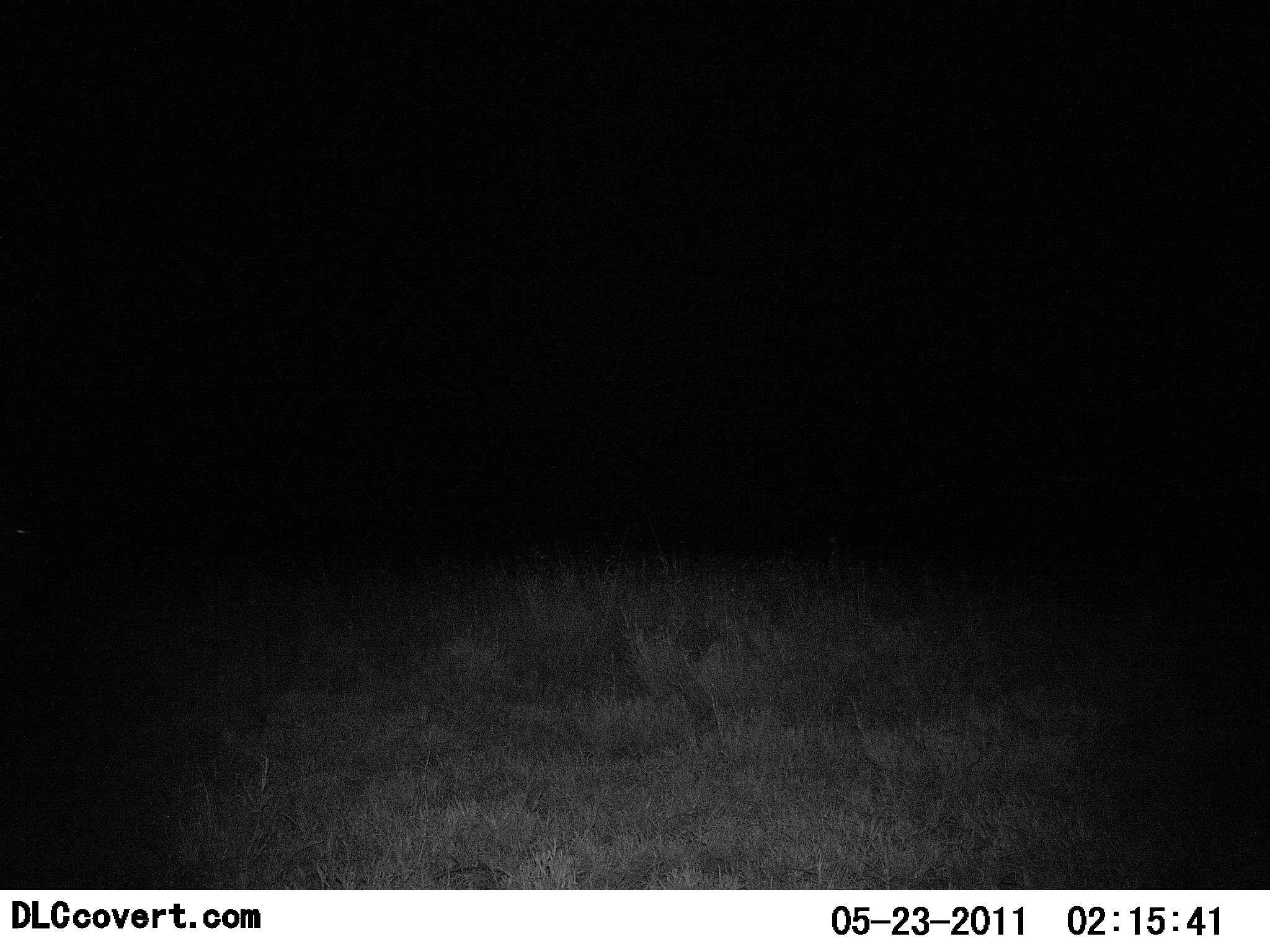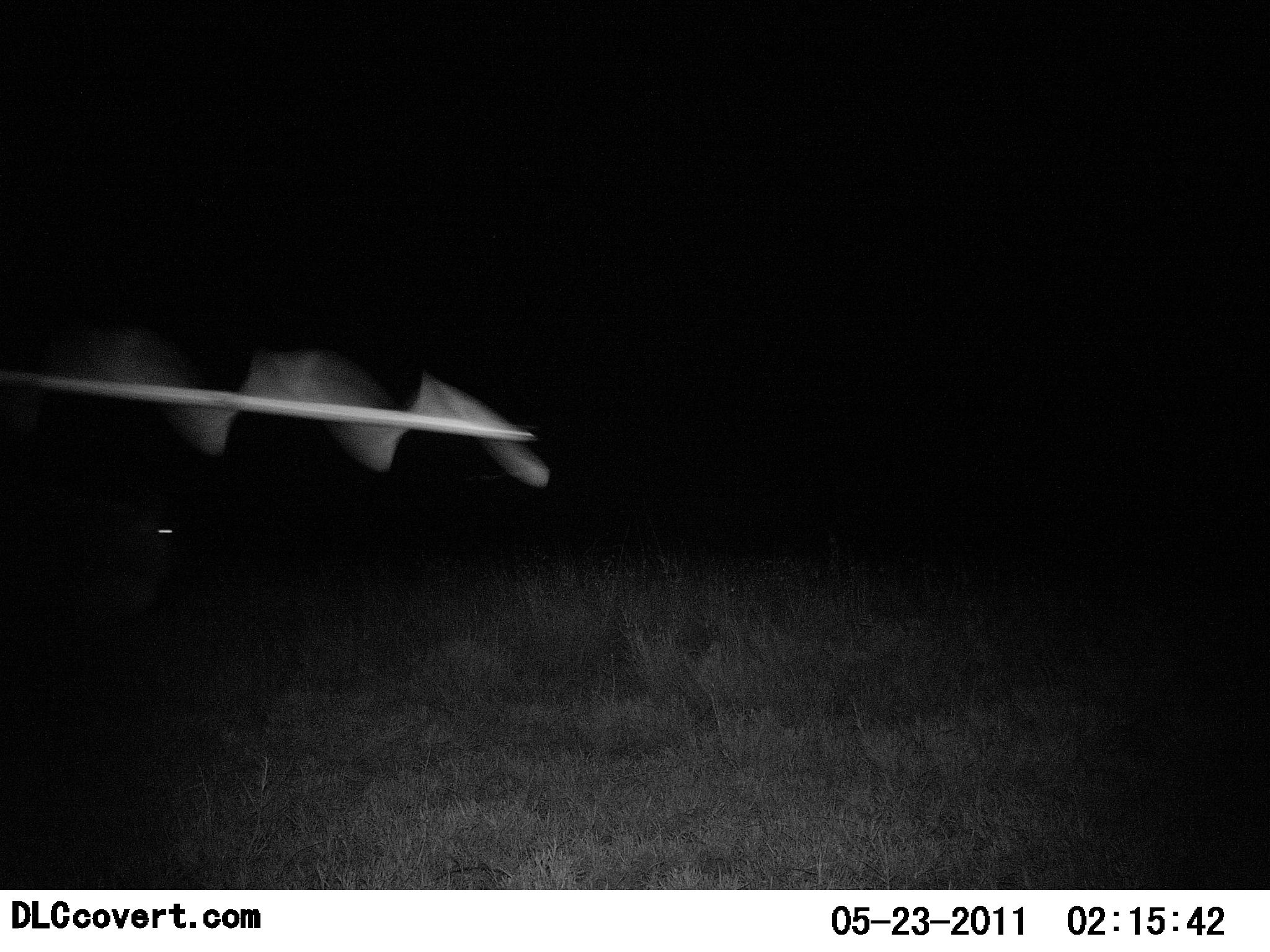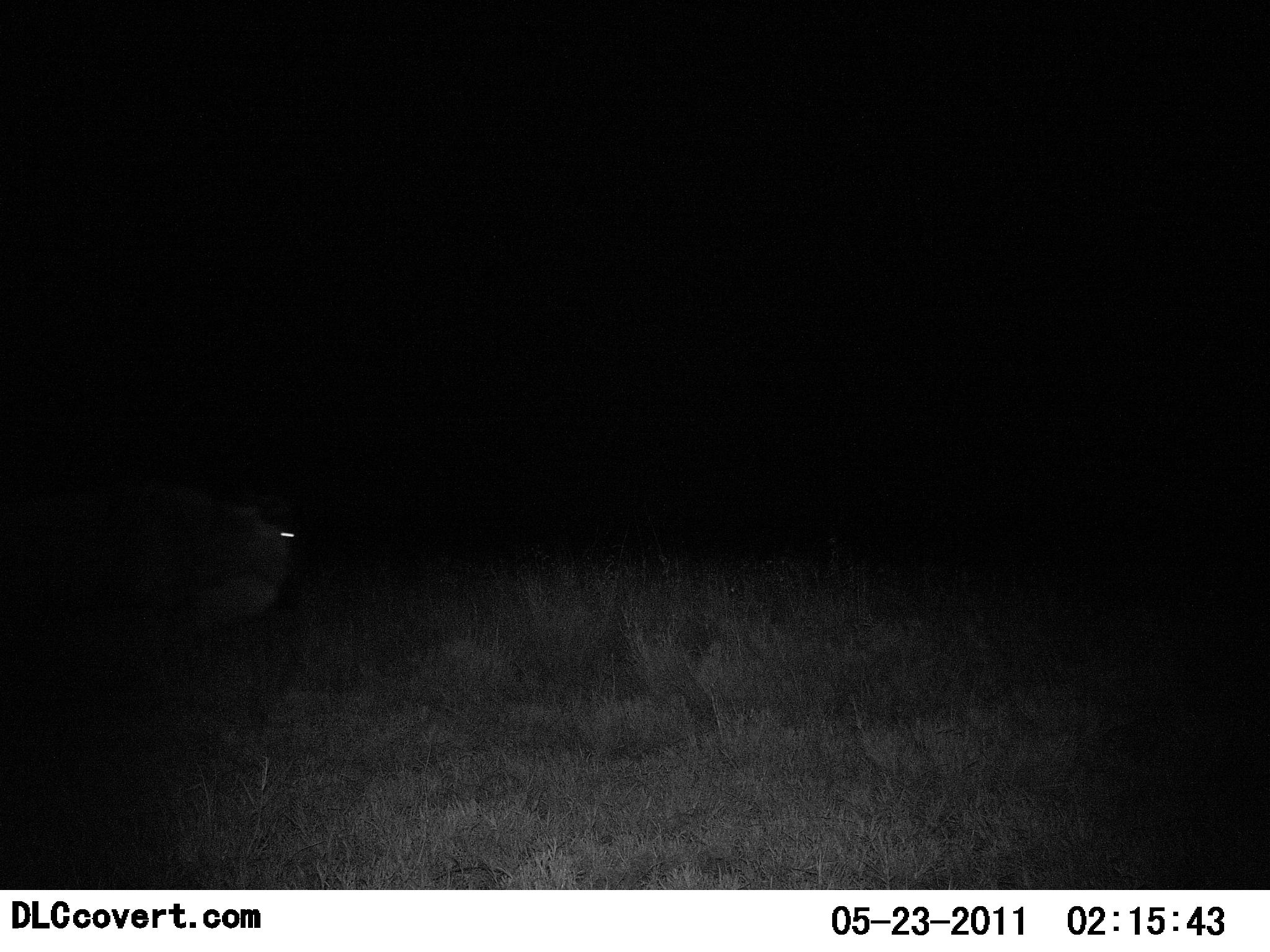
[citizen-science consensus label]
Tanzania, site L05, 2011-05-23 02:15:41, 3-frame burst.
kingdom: Animalia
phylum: Chordata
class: Mammalia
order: Artiodactyla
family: Bovidae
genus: Connochaetes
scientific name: Connochaetes taurinus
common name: blue wildebeest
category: wildebeest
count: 1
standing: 0%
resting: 0%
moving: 100%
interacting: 0%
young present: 0%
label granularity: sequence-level